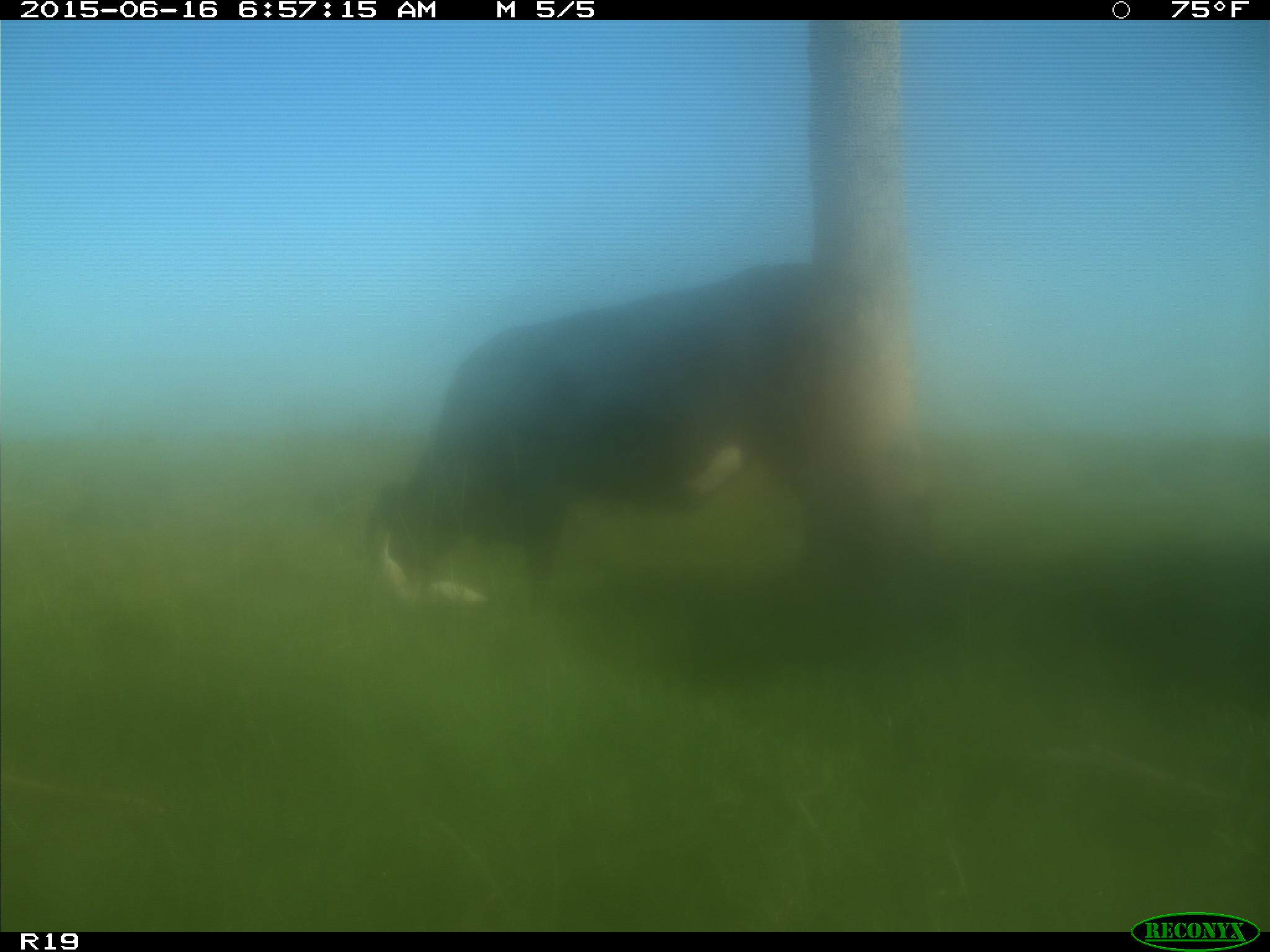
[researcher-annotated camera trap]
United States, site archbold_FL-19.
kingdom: Animalia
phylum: Chordata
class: Mammalia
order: Artiodactyla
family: Bovidae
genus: Bos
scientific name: Bos taurus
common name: domestic cow